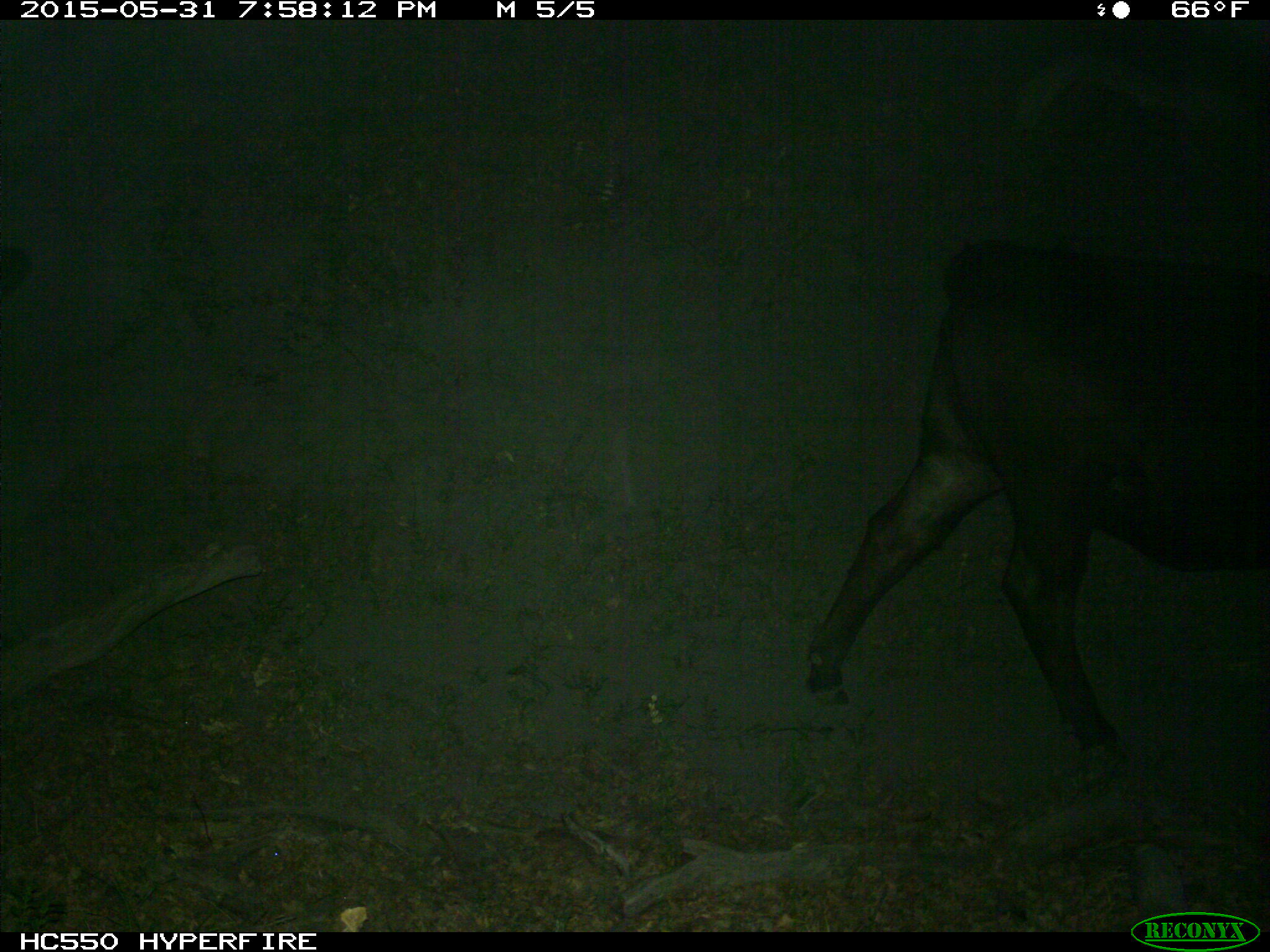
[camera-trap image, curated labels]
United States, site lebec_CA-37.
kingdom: Animalia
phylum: Chordata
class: Mammalia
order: Artiodactyla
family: Bovidae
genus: Bos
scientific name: Bos taurus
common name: domestic cow